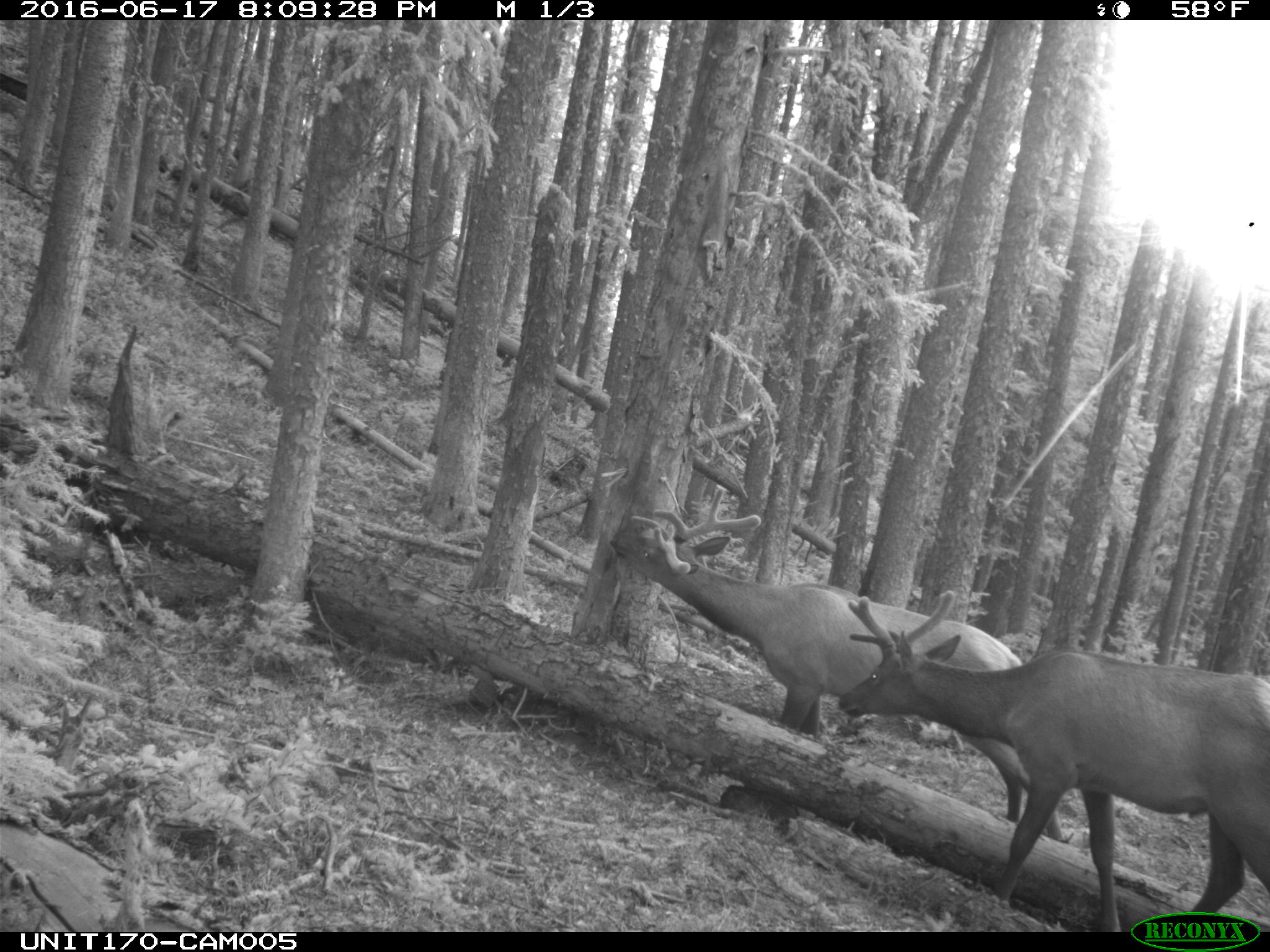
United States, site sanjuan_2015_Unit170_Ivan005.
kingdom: Animalia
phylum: Chordata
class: Mammalia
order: Artiodactyla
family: Cervidae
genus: Cervus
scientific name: Cervus elaphus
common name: red deer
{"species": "Cervus elaphus (red deer)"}